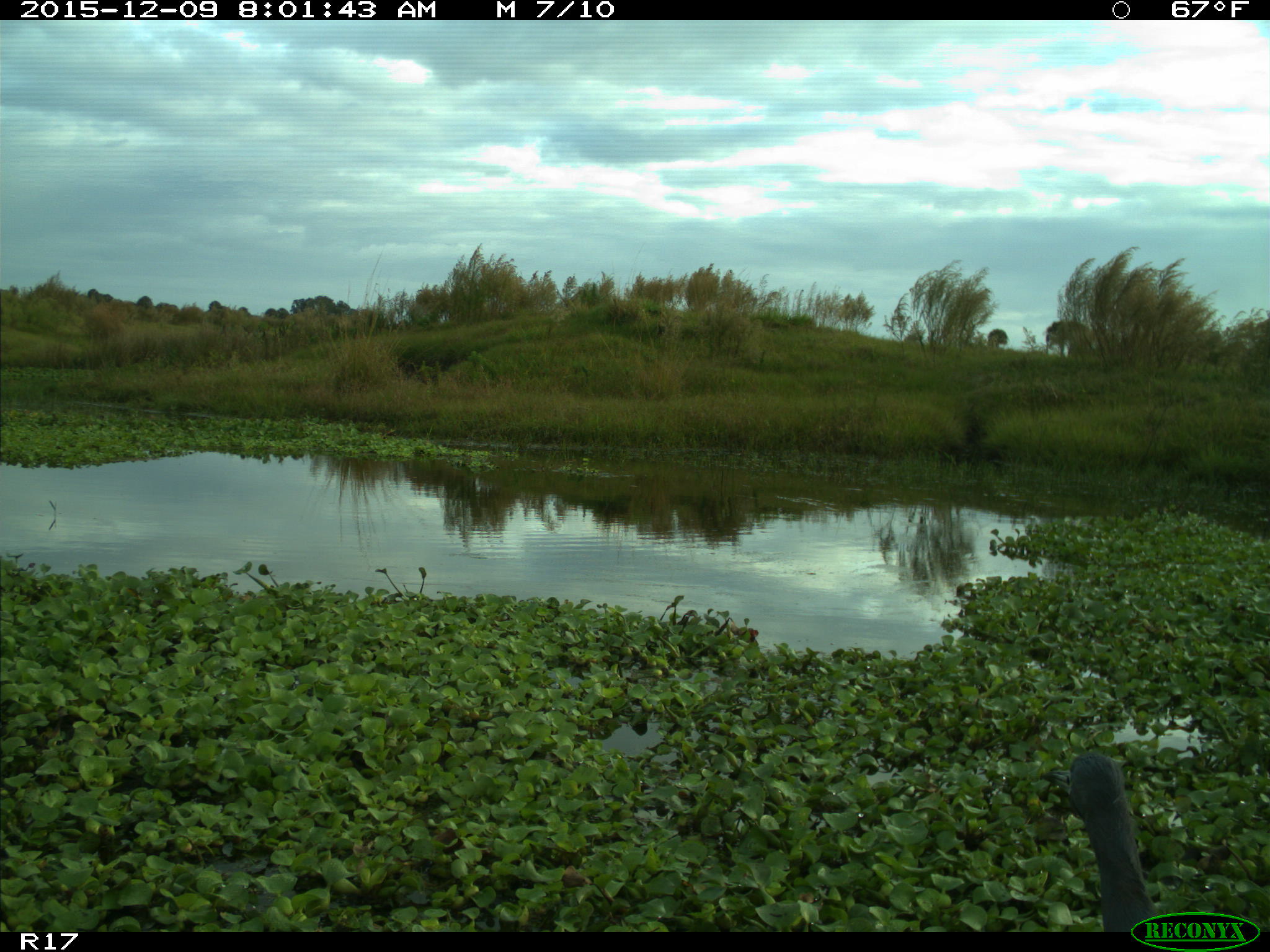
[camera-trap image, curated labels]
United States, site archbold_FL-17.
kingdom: Animalia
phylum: Chordata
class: Aves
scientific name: Aves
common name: birds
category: unidentified bird